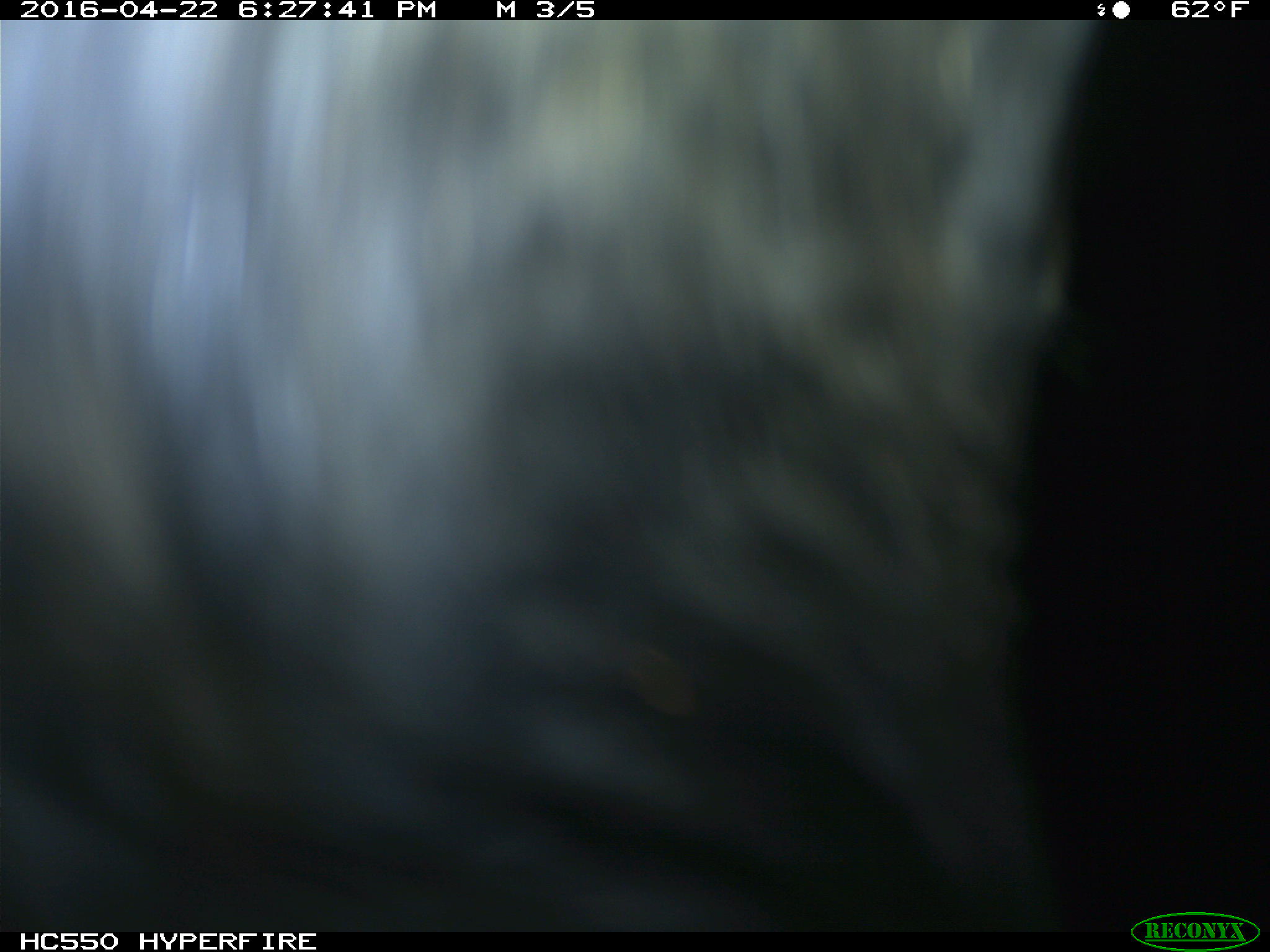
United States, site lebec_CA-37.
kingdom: Animalia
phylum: Chordata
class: Mammalia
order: Artiodactyla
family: Bovidae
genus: Bos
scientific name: Bos taurus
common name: domestic cow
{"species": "Bos taurus (domestic cow)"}